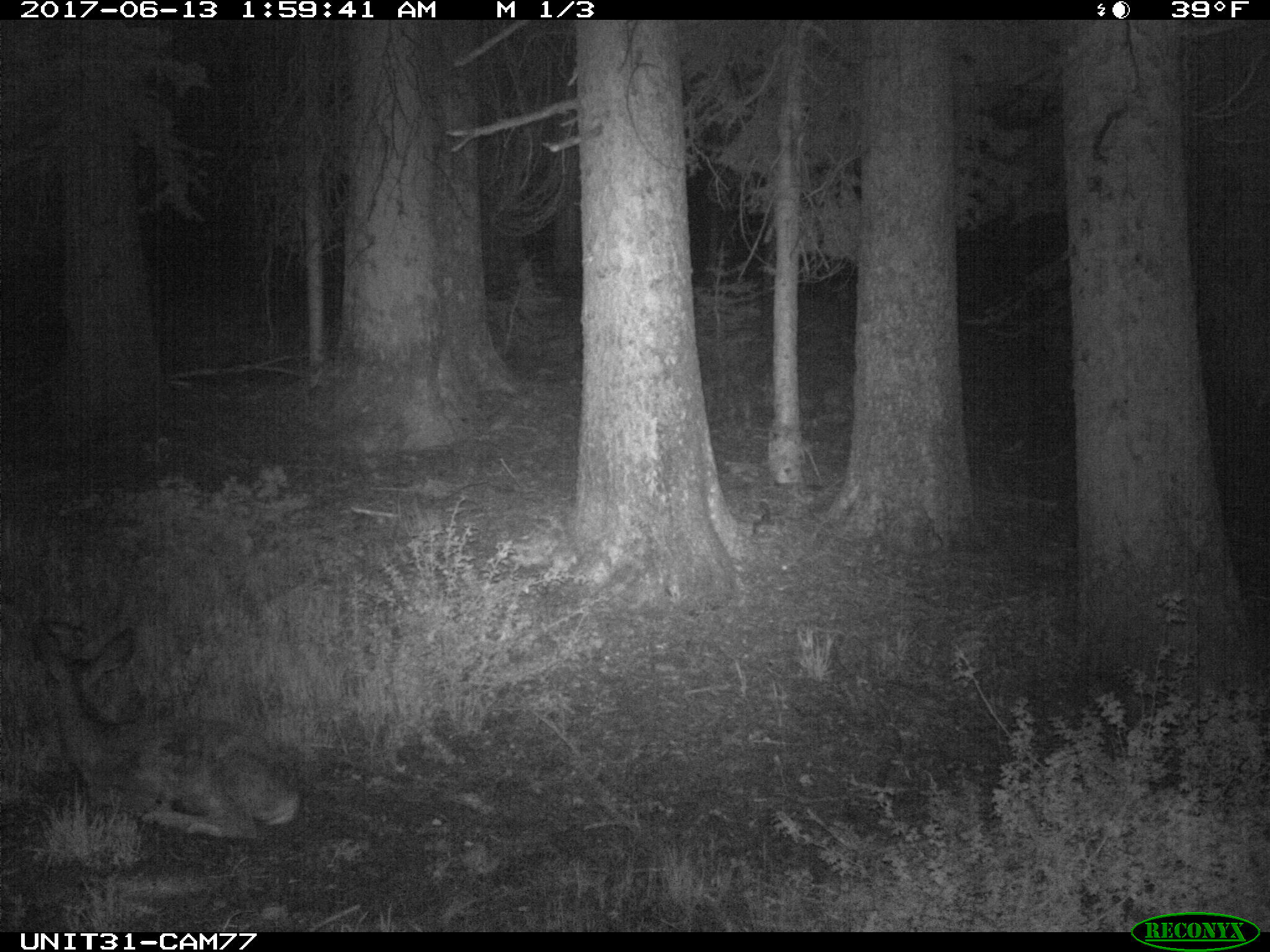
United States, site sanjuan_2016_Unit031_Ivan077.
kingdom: Animalia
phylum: Chordata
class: Mammalia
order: Artiodactyla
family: Cervidae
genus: Odocoileus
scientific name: Odocoileus hemionus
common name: mule deer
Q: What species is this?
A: Odocoileus hemionus (mule deer).